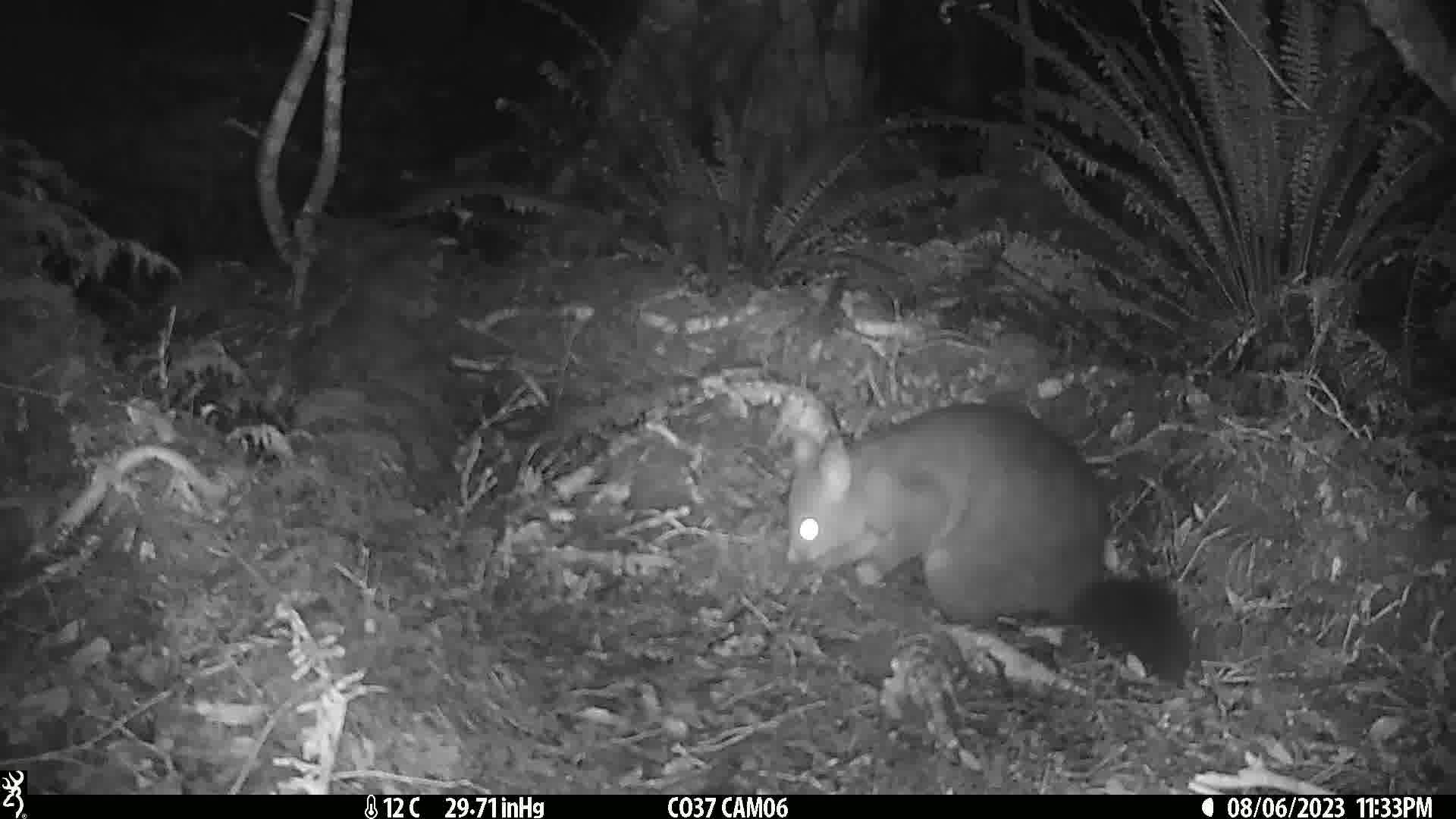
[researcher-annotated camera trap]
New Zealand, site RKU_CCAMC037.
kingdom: Animalia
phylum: Chordata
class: Mammalia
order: Diprotodontia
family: Phalangeridae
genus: Trichosurus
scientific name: Trichosurus vulpecula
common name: common brushtail possum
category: possum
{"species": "possum (common brushtail possum) (Trichosurus vulpecula)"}